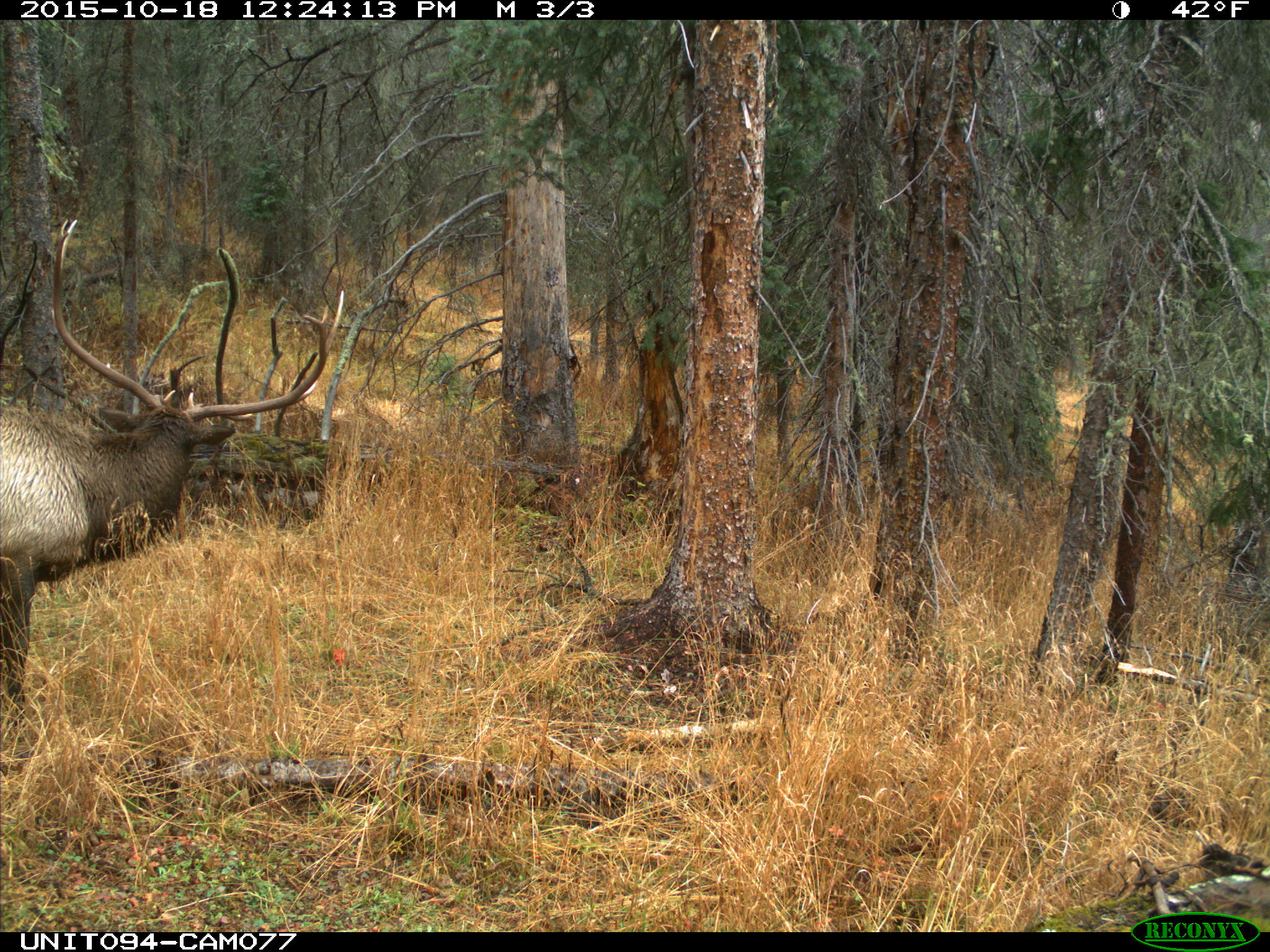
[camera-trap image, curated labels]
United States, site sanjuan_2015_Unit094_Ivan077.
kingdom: Animalia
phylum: Chordata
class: Mammalia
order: Artiodactyla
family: Cervidae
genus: Cervus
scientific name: Cervus elaphus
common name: red deer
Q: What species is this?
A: Cervus elaphus (red deer).